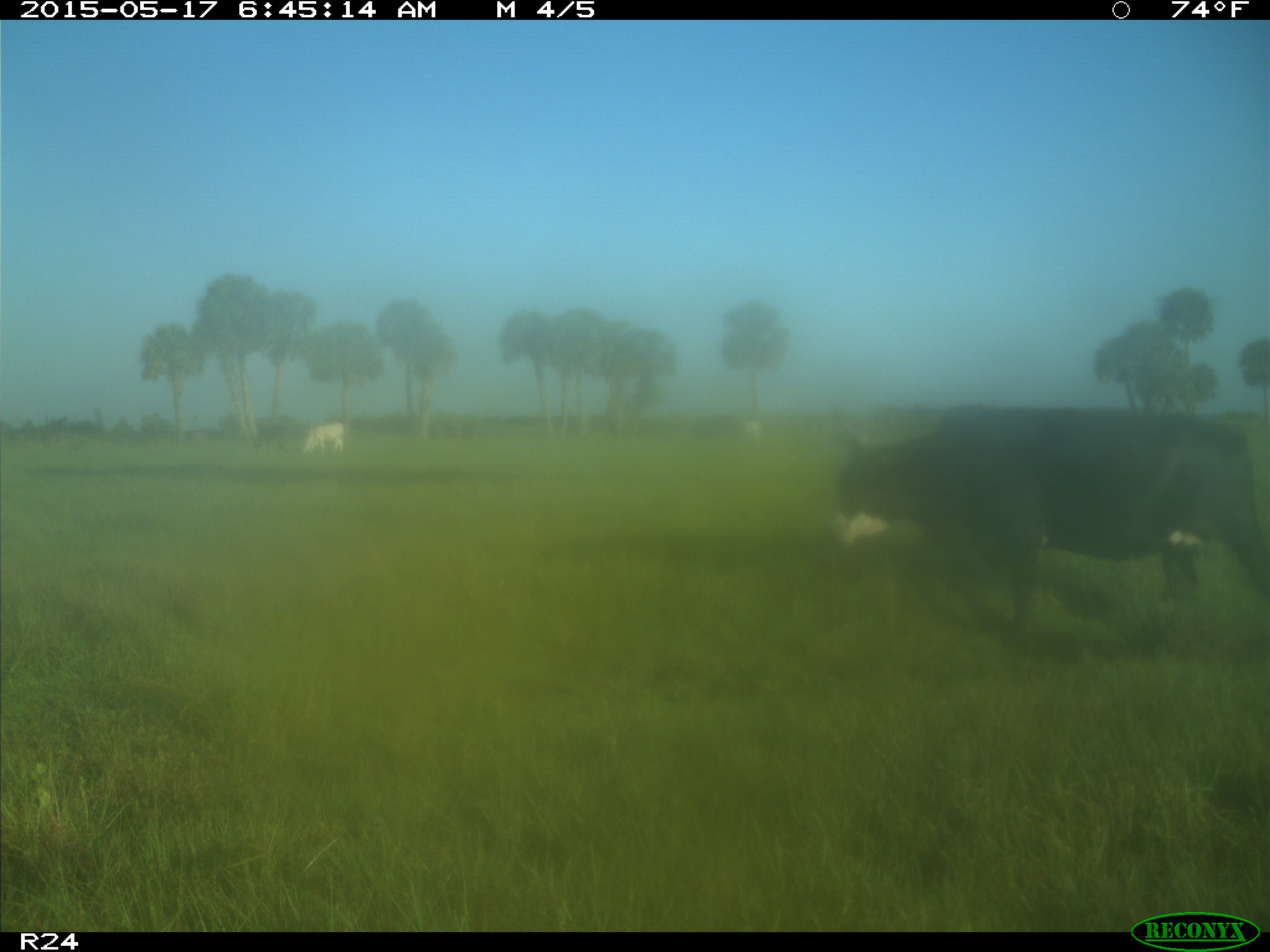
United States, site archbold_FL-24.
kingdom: Animalia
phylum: Chordata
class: Mammalia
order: Artiodactyla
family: Bovidae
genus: Bos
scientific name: Bos taurus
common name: domestic cow